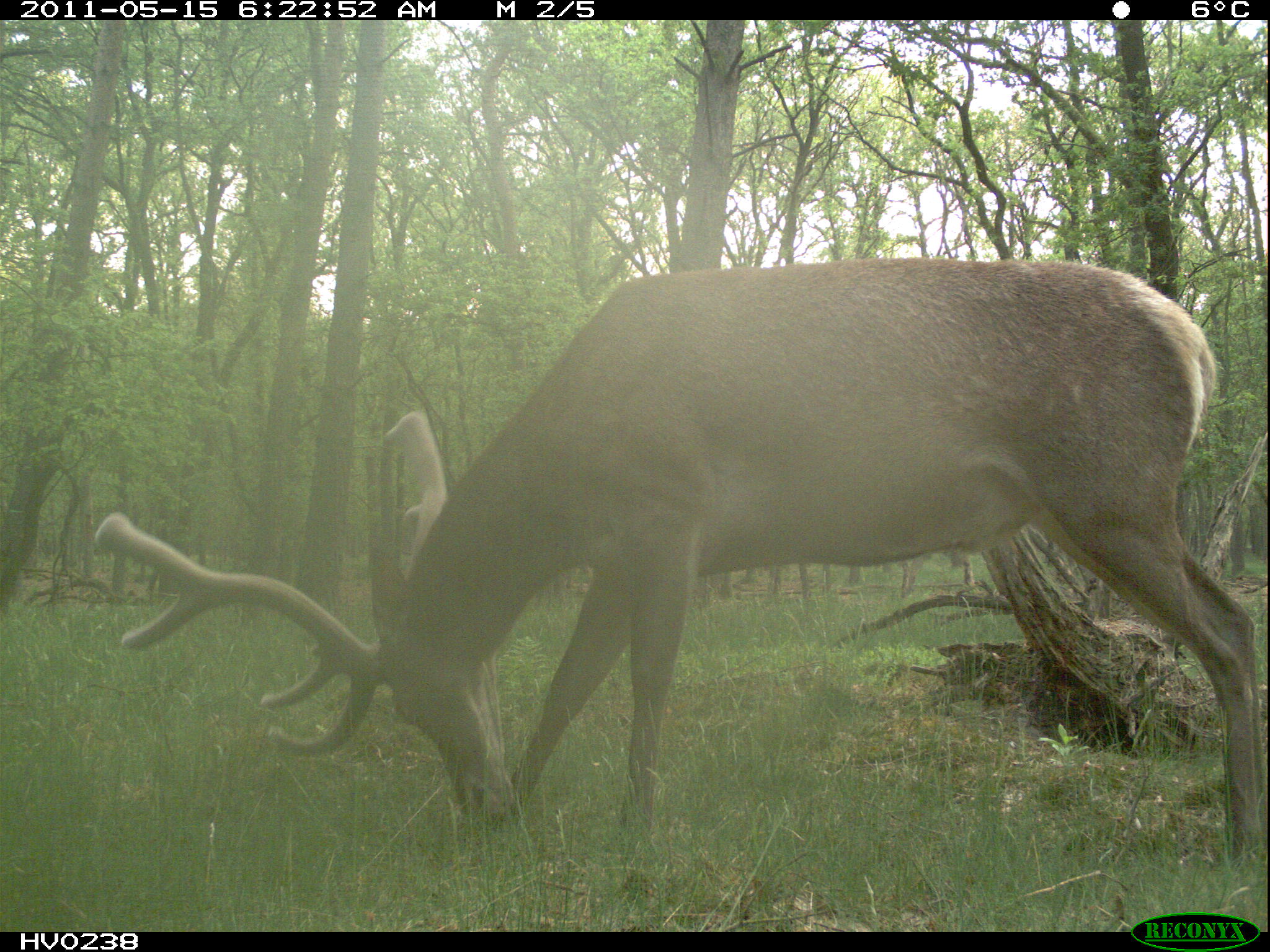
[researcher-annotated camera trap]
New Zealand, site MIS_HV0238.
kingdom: Animalia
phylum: Chordata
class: Mammalia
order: Artiodactyla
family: Cervidae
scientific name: Cervidae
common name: deer